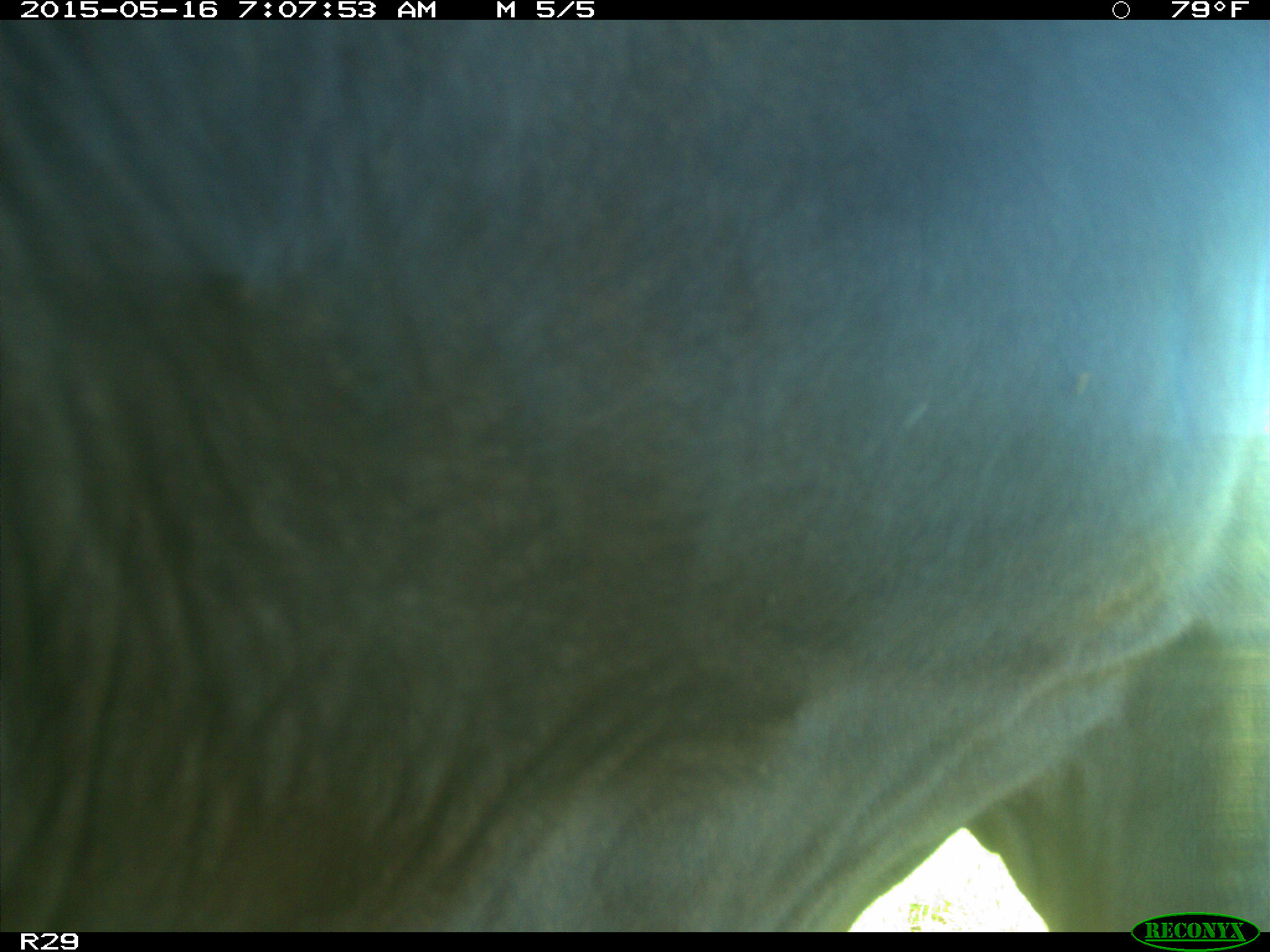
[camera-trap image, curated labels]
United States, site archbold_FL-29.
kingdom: Animalia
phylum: Chordata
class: Mammalia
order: Artiodactyla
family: Bovidae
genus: Bos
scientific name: Bos taurus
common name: domestic cow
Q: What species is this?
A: Bos taurus (domestic cow).